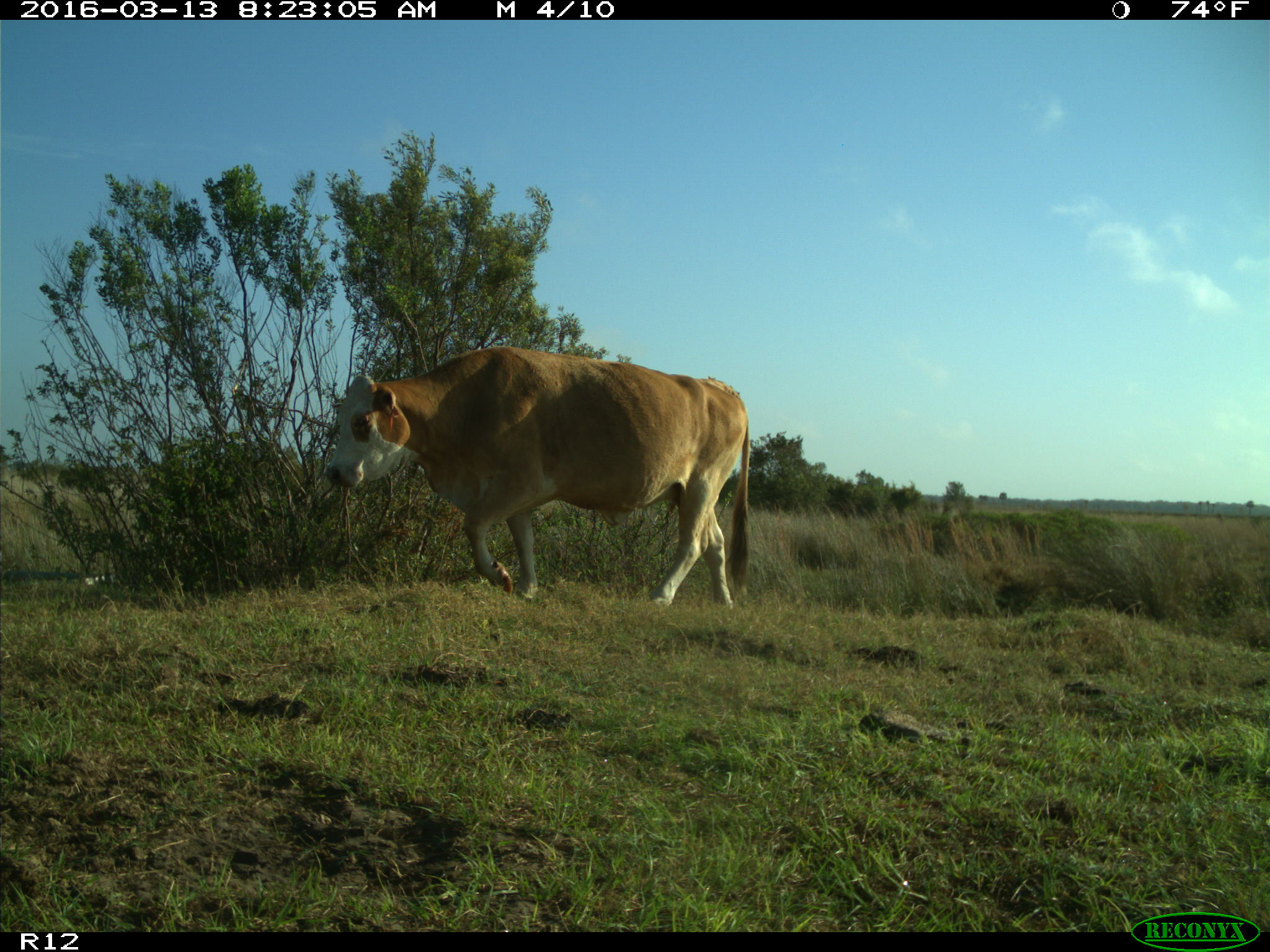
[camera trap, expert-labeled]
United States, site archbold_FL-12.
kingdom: Animalia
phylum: Chordata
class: Mammalia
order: Artiodactyla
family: Bovidae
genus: Bos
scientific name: Bos taurus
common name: domestic cow